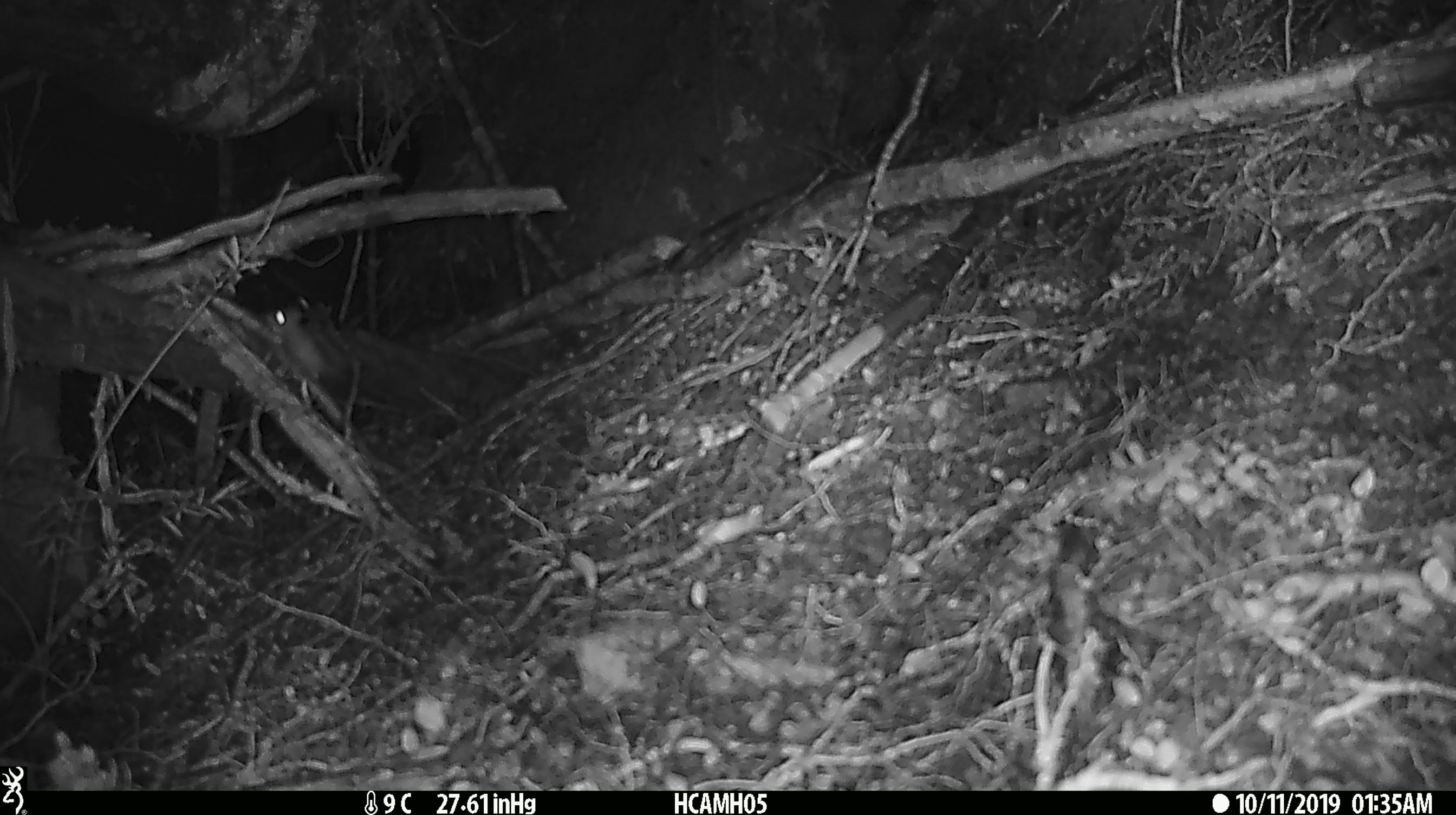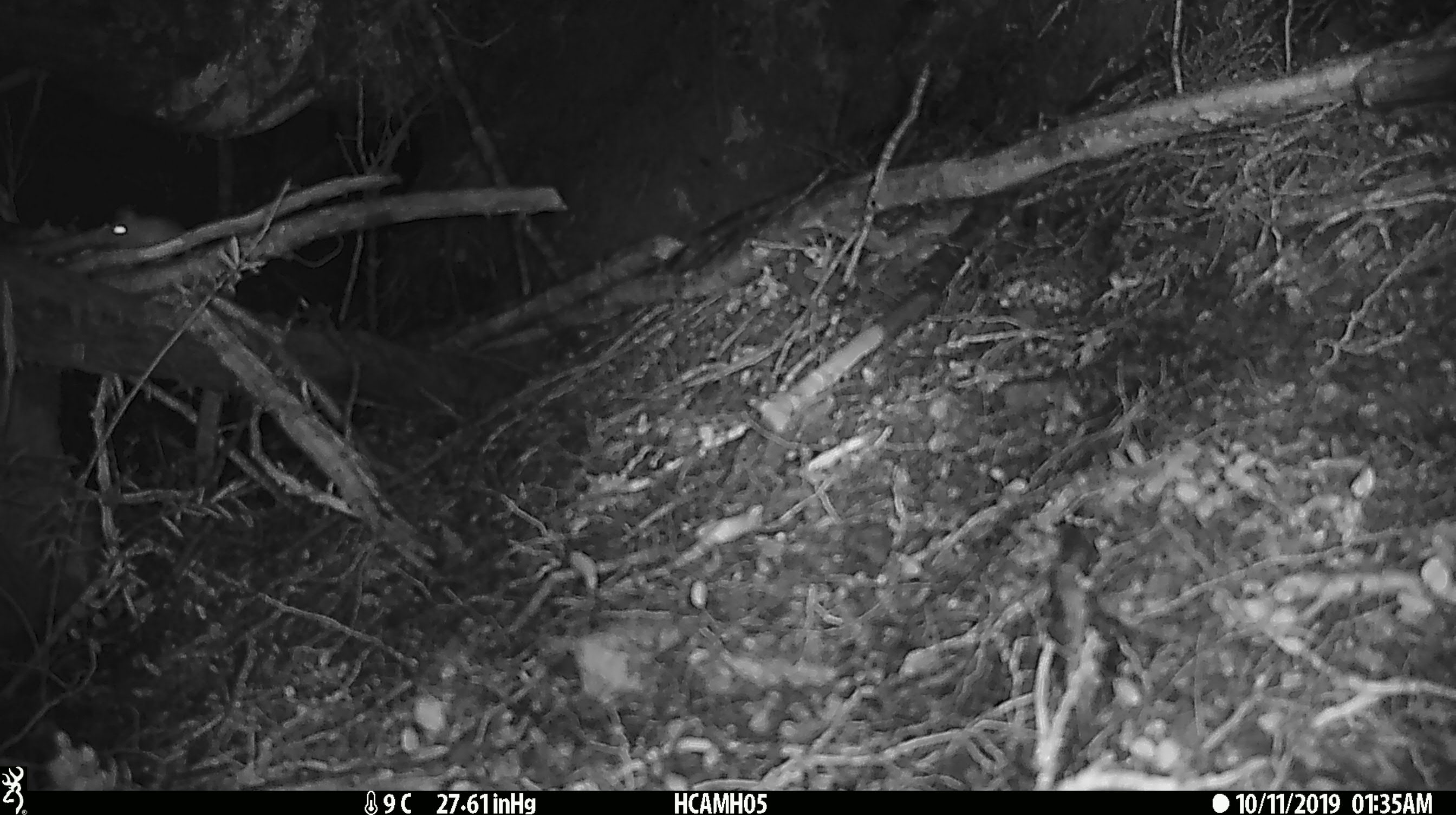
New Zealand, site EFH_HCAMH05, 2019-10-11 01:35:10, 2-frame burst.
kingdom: Animalia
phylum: Chordata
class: Mammalia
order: Rodentia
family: Muridae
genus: Mus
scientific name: Mus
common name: mouse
Mouse (Mus).